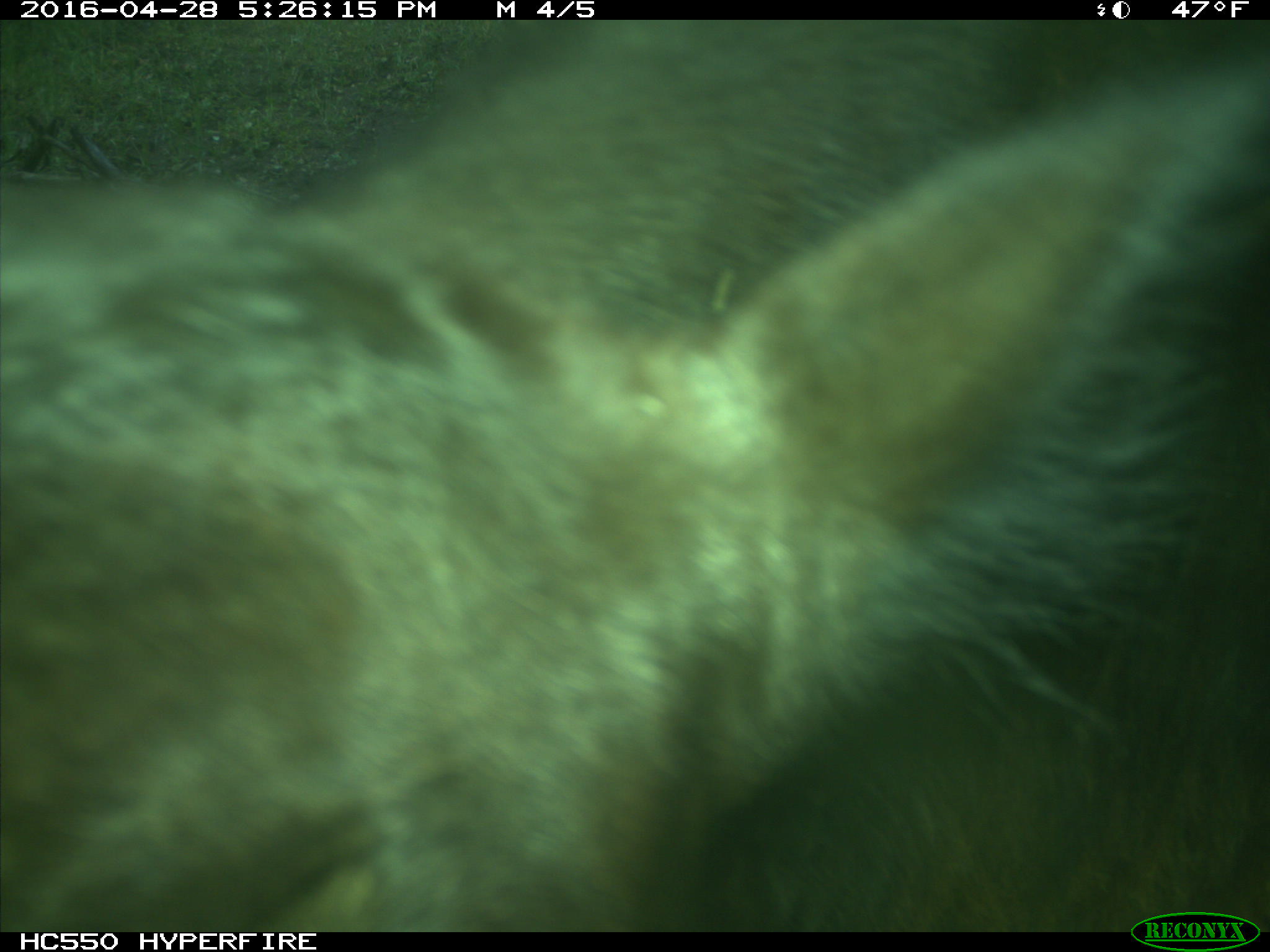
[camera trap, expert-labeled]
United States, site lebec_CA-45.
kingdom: Animalia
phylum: Chordata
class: Mammalia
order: Artiodactyla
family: Bovidae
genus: Bos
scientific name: Bos taurus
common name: domestic cow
Bos taurus (domestic cow).